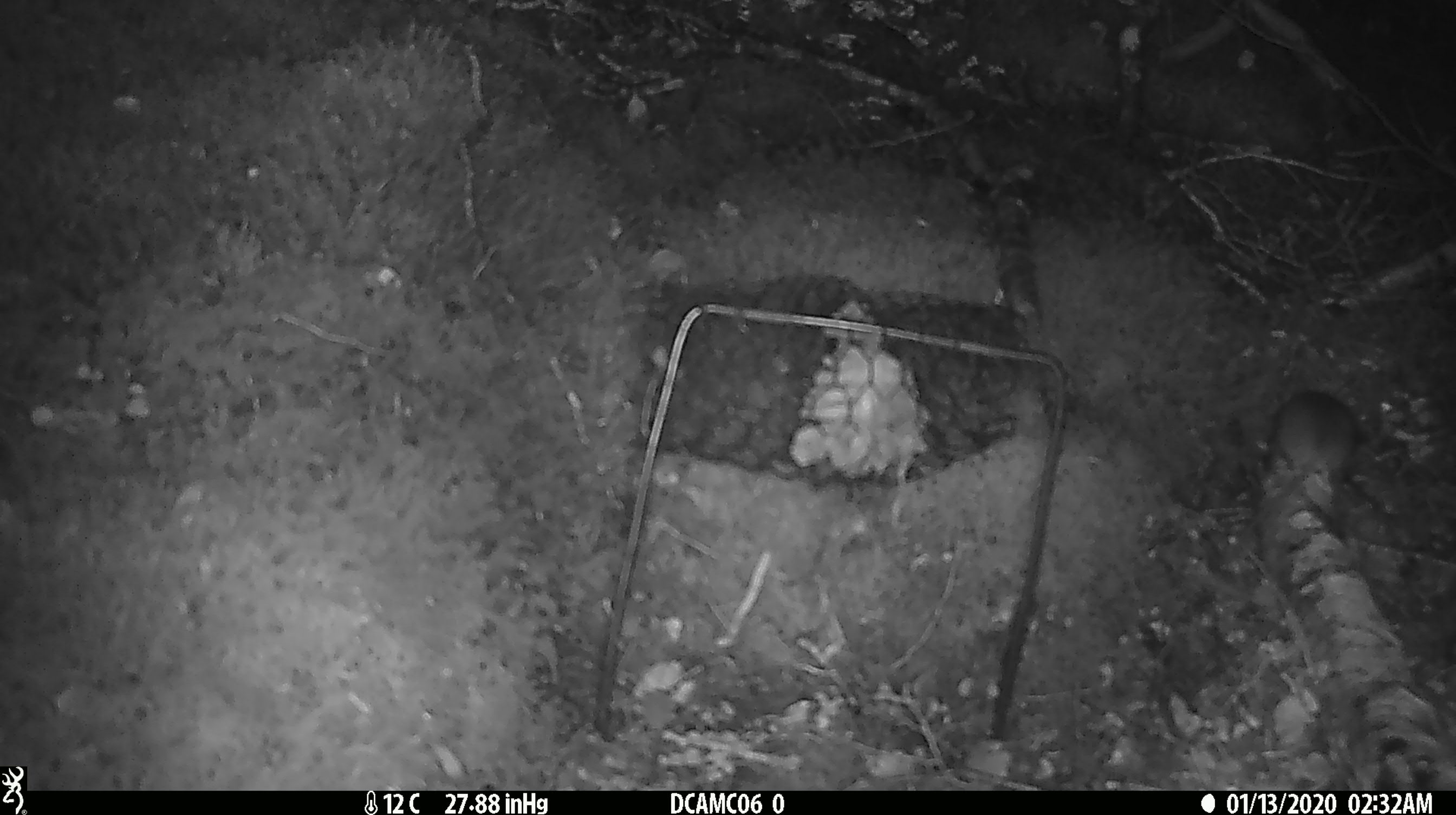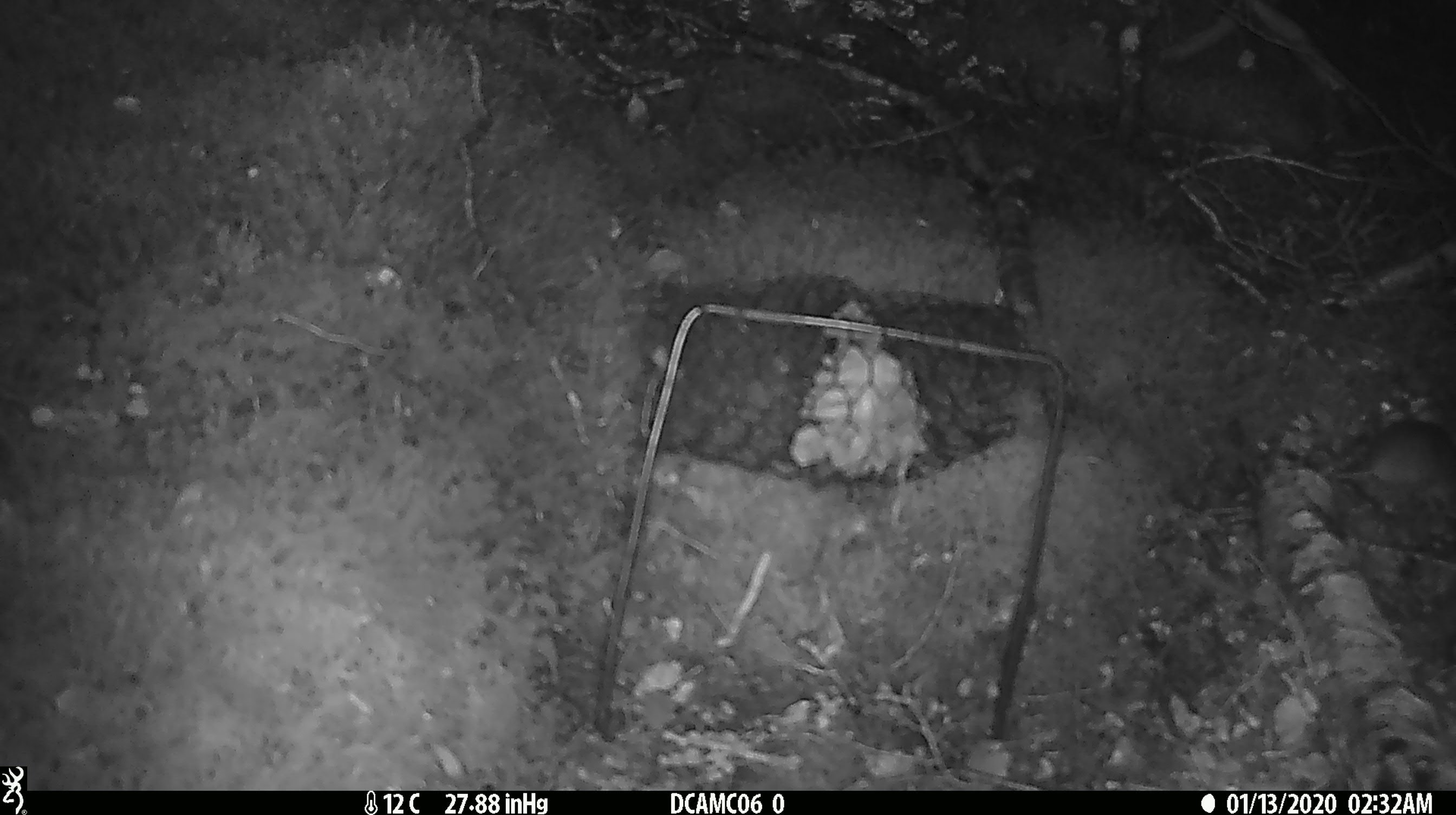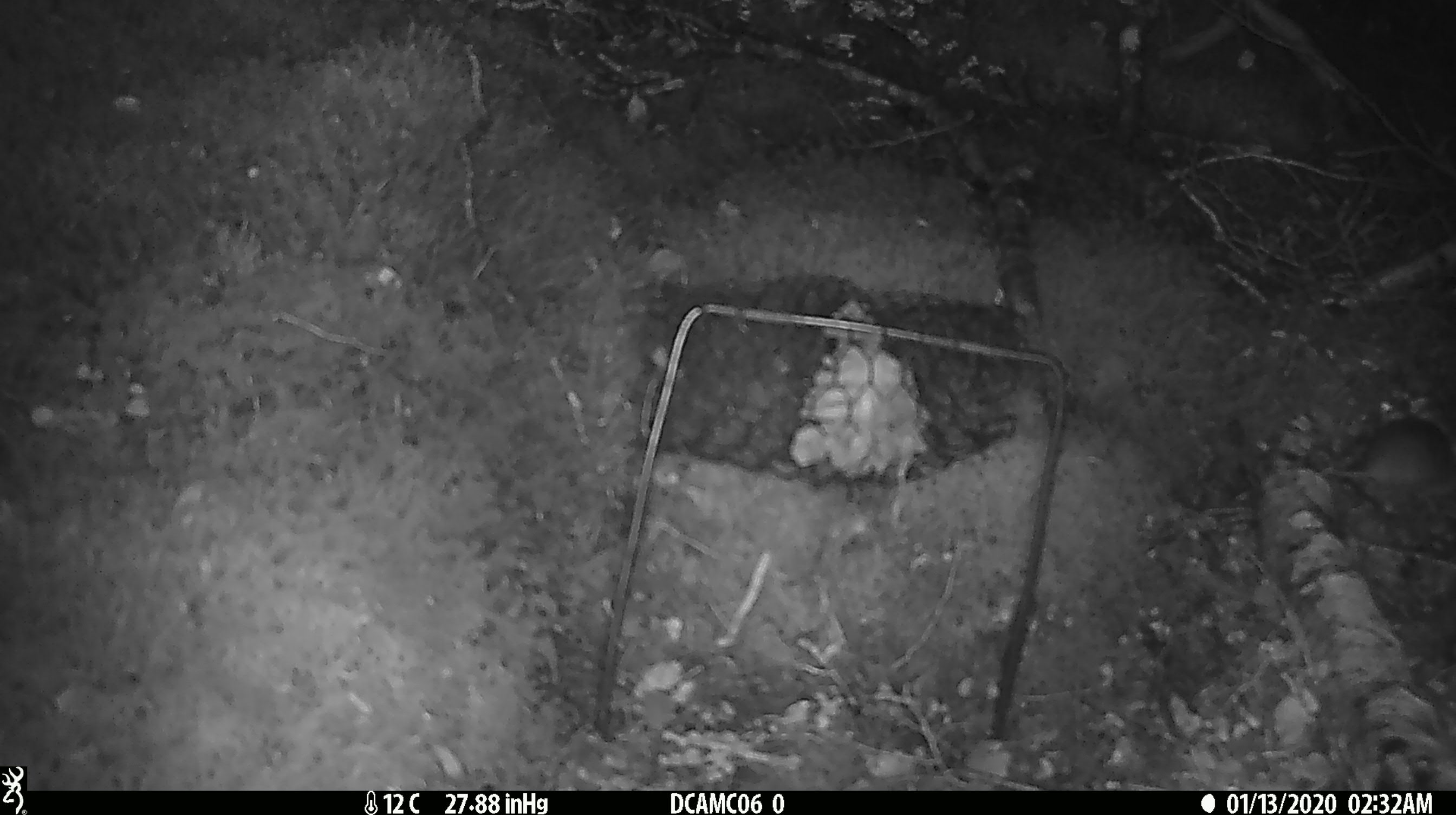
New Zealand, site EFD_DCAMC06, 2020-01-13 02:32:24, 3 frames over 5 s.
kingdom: Animalia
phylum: Chordata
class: Mammalia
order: Rodentia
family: Muridae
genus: Mus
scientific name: Mus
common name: mouse